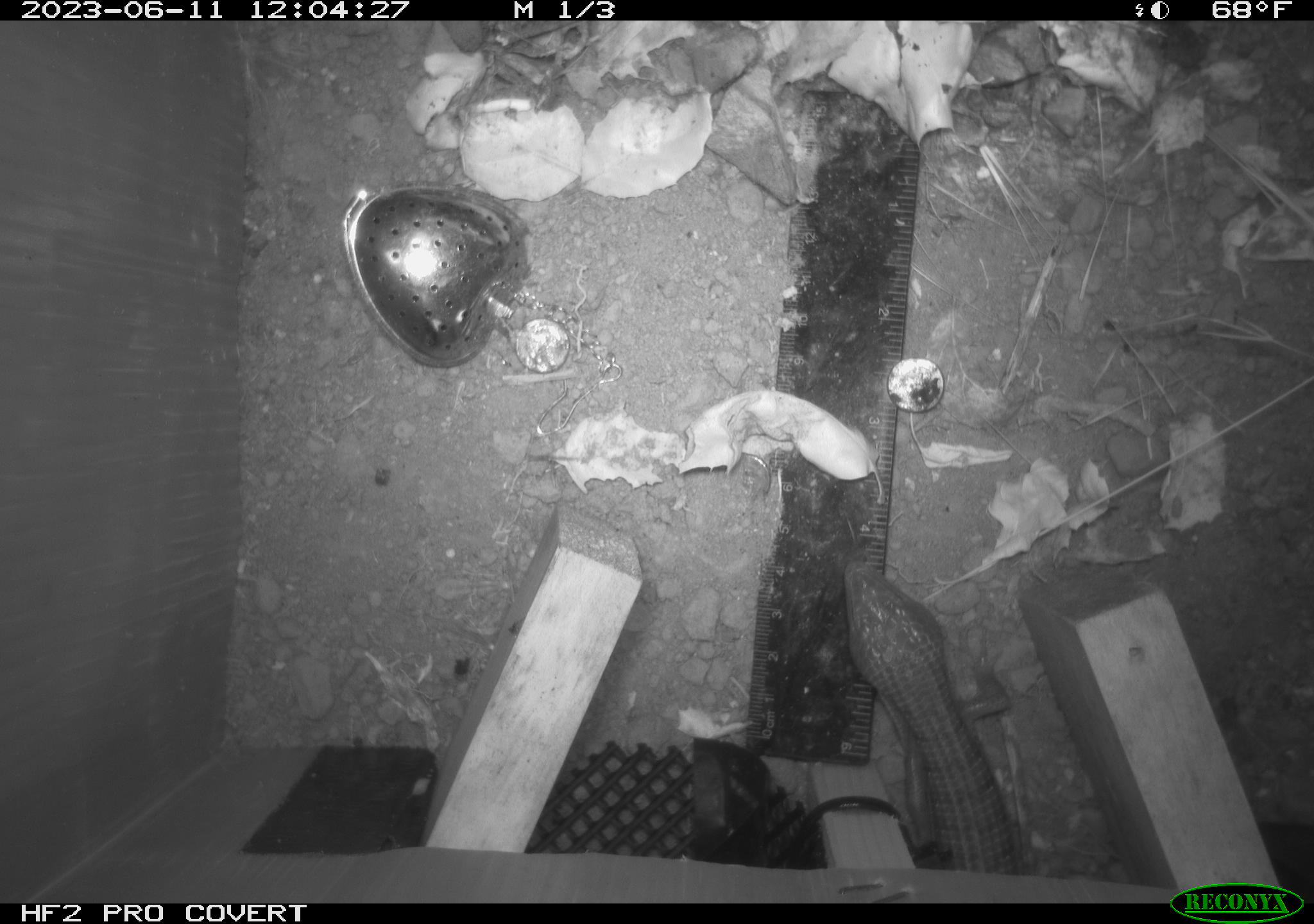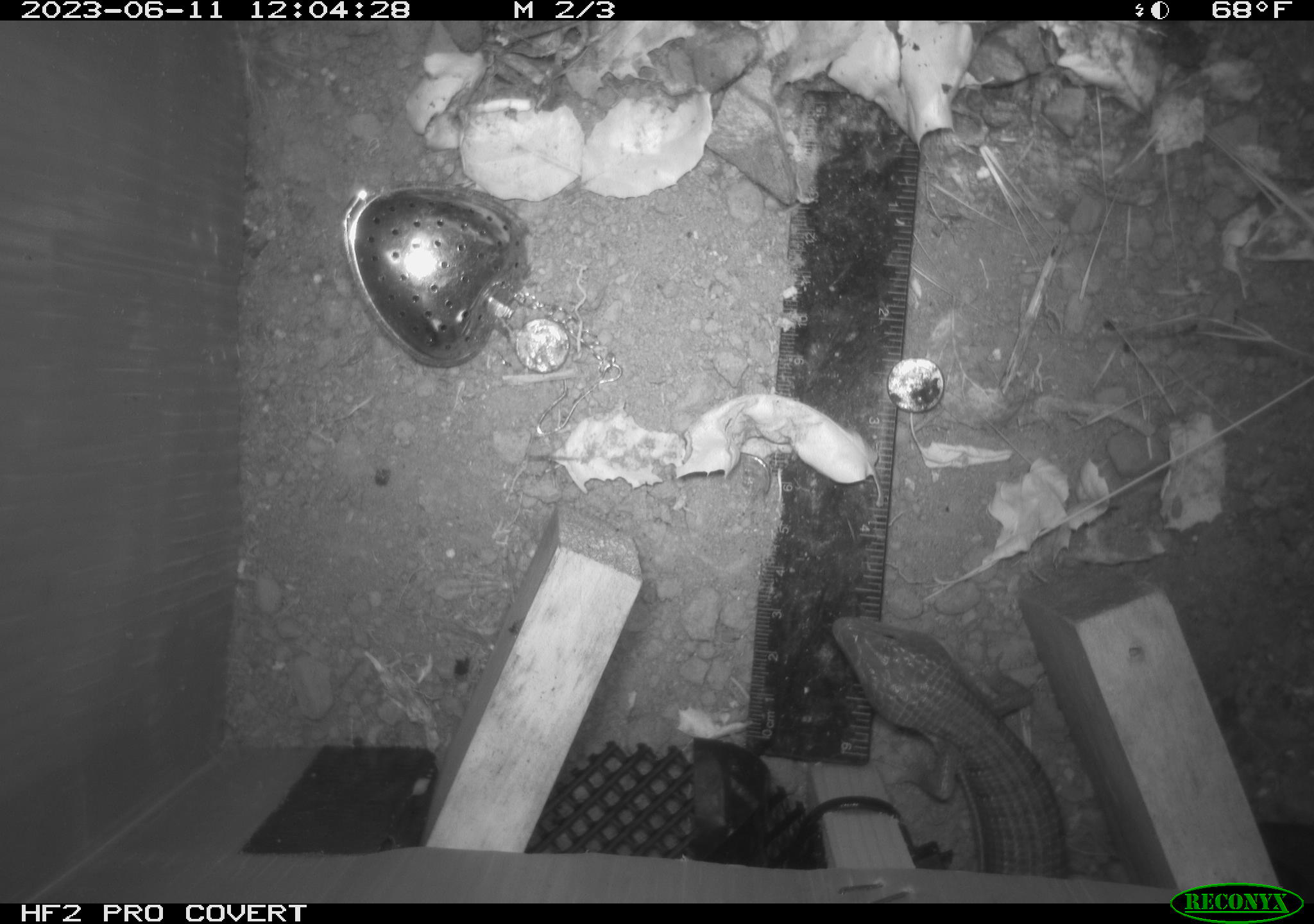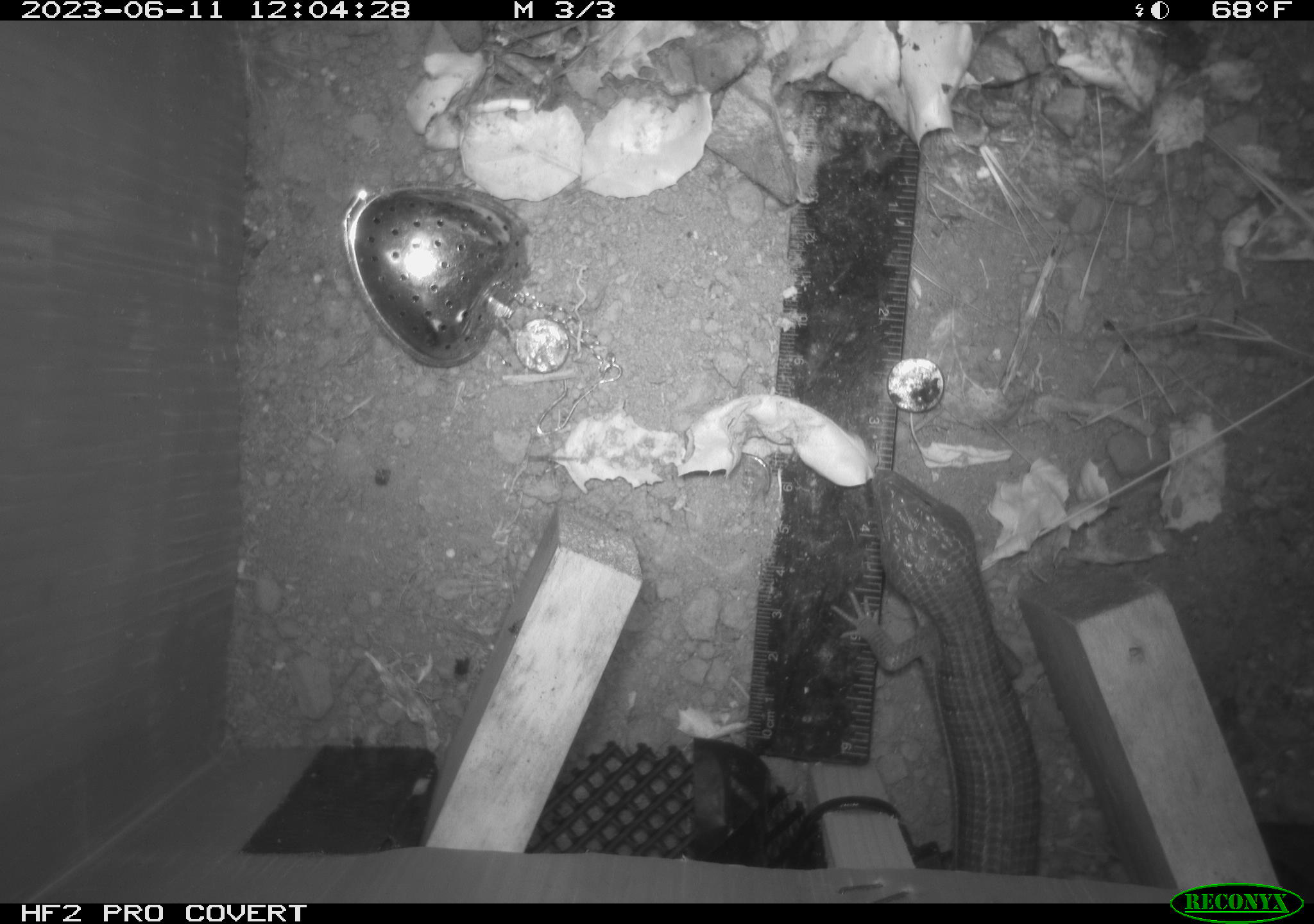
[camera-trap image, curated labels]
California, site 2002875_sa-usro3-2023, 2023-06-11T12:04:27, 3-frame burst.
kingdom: Animalia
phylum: Chordata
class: Reptilia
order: Squamata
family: Anguidae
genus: Elgaria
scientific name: Elgaria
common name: alligator lizards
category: elgaria species